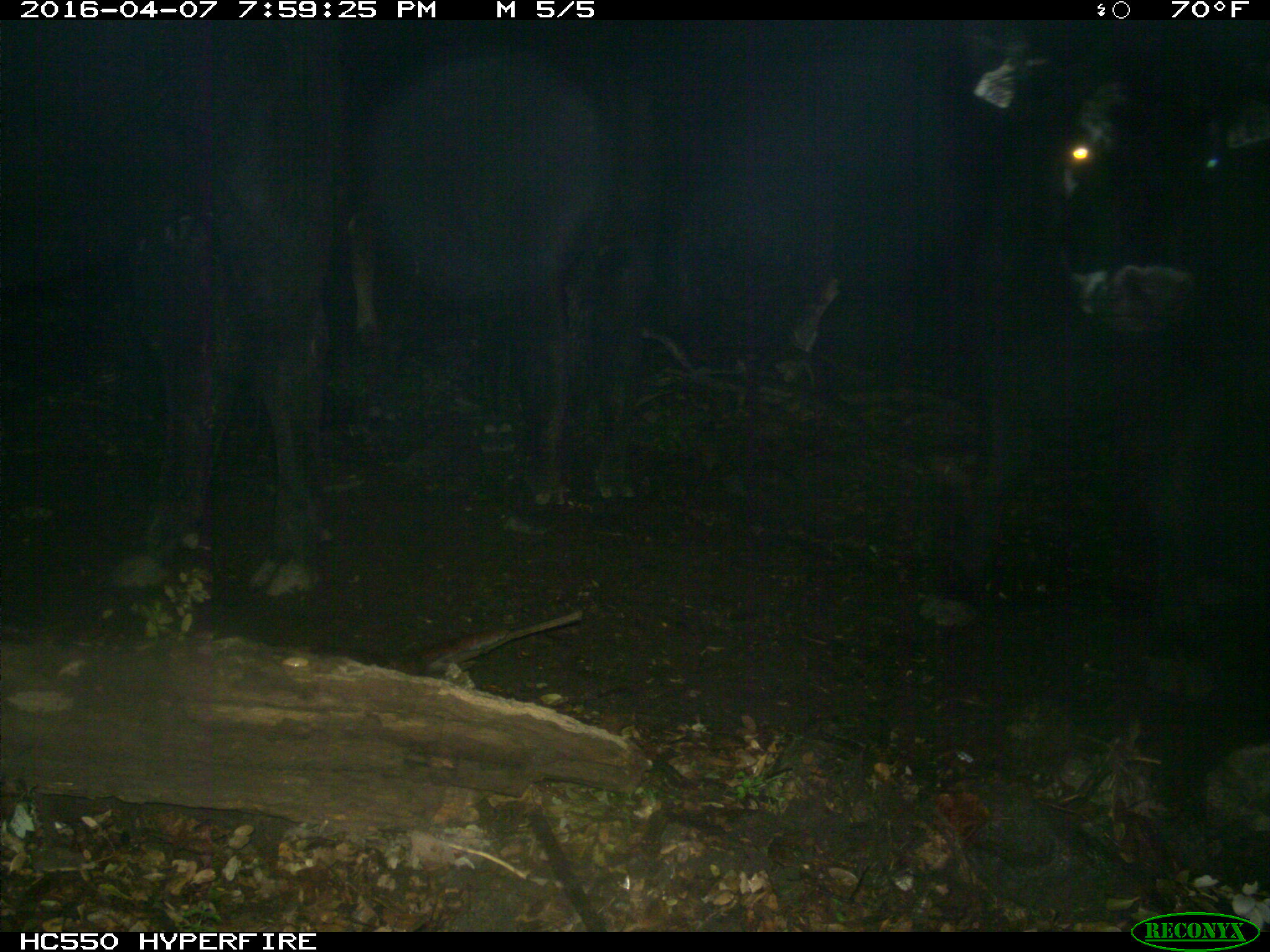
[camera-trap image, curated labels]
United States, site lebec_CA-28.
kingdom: Animalia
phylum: Chordata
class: Mammalia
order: Artiodactyla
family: Bovidae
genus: Bos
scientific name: Bos taurus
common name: domestic cow